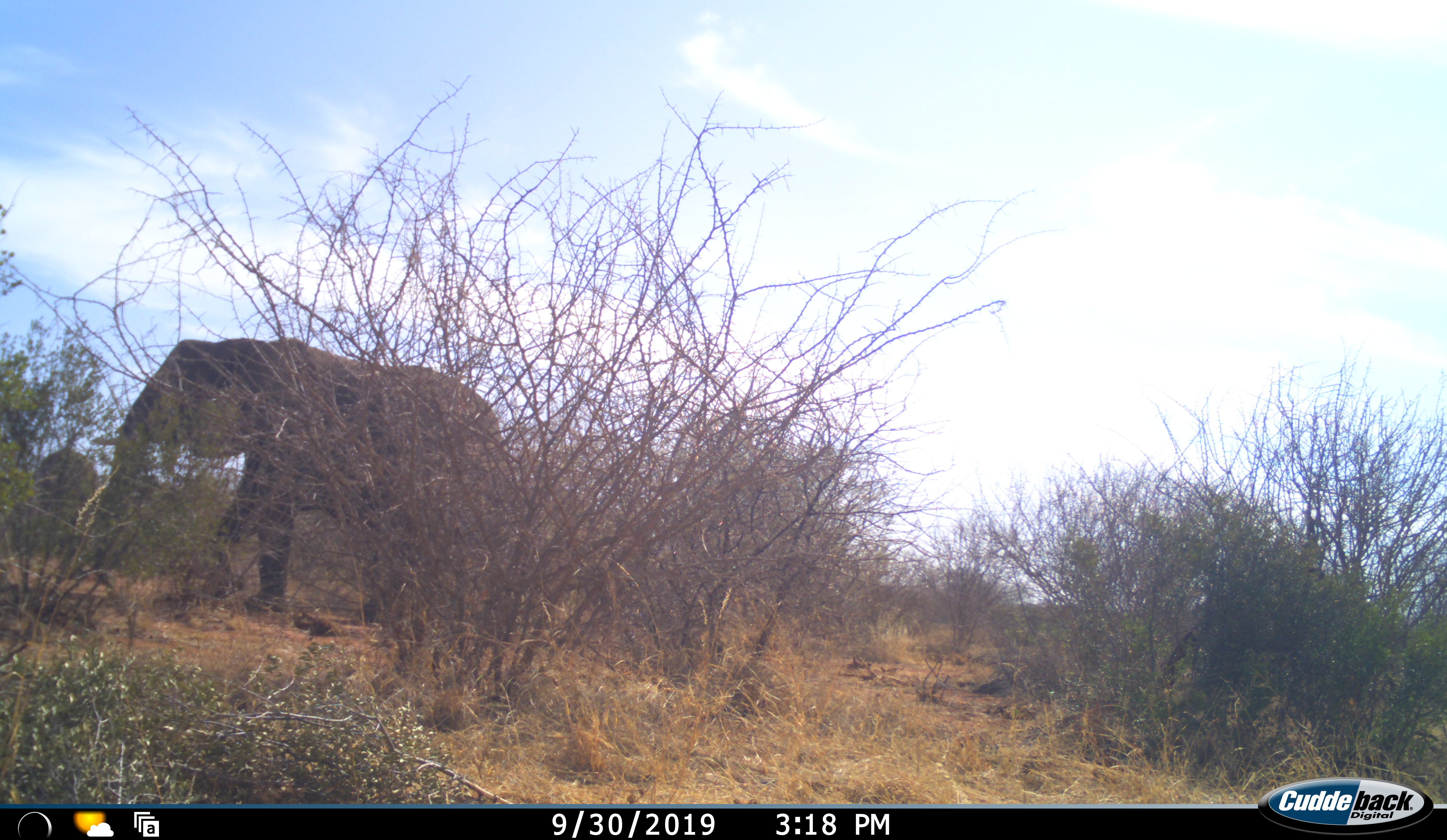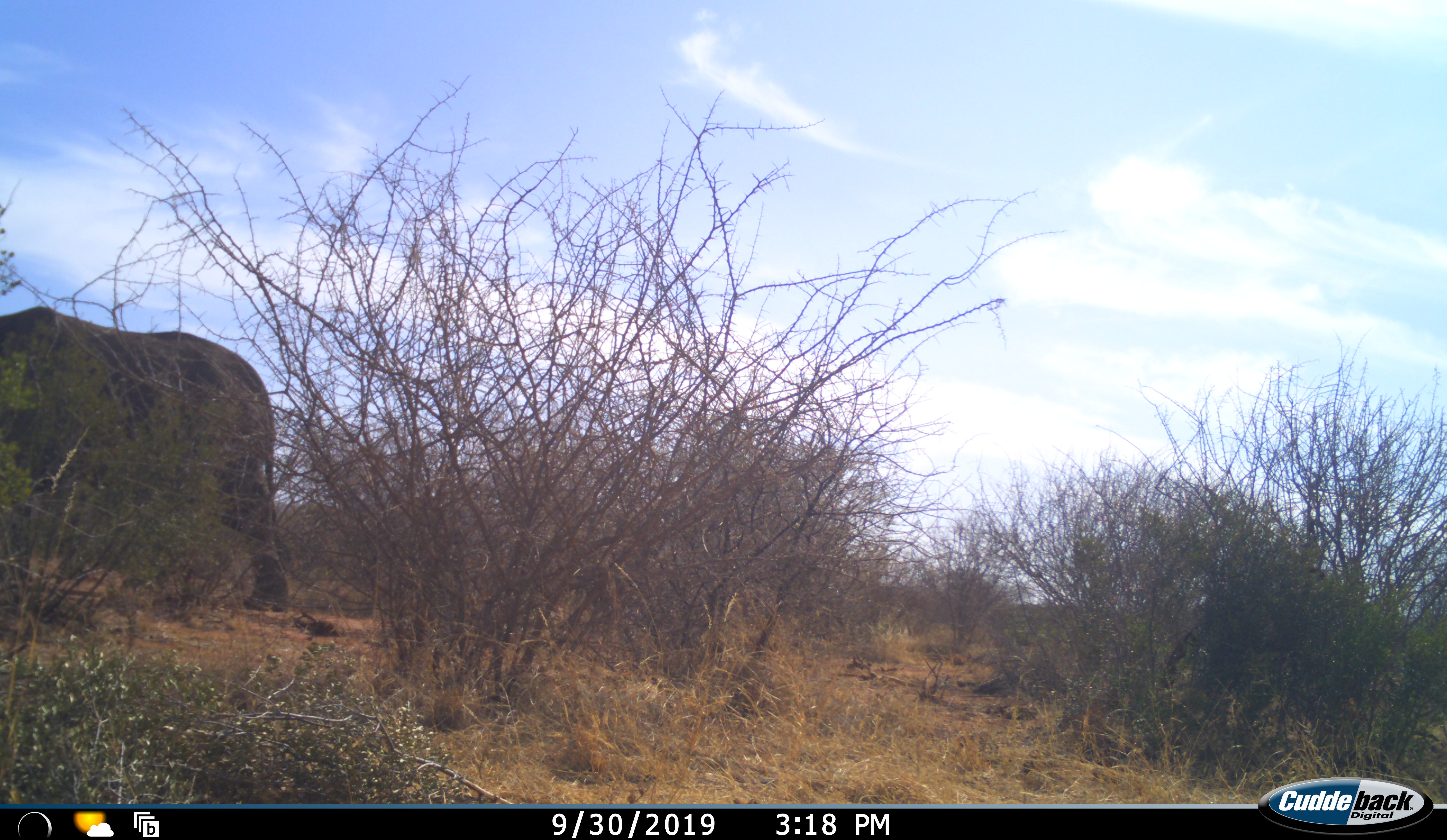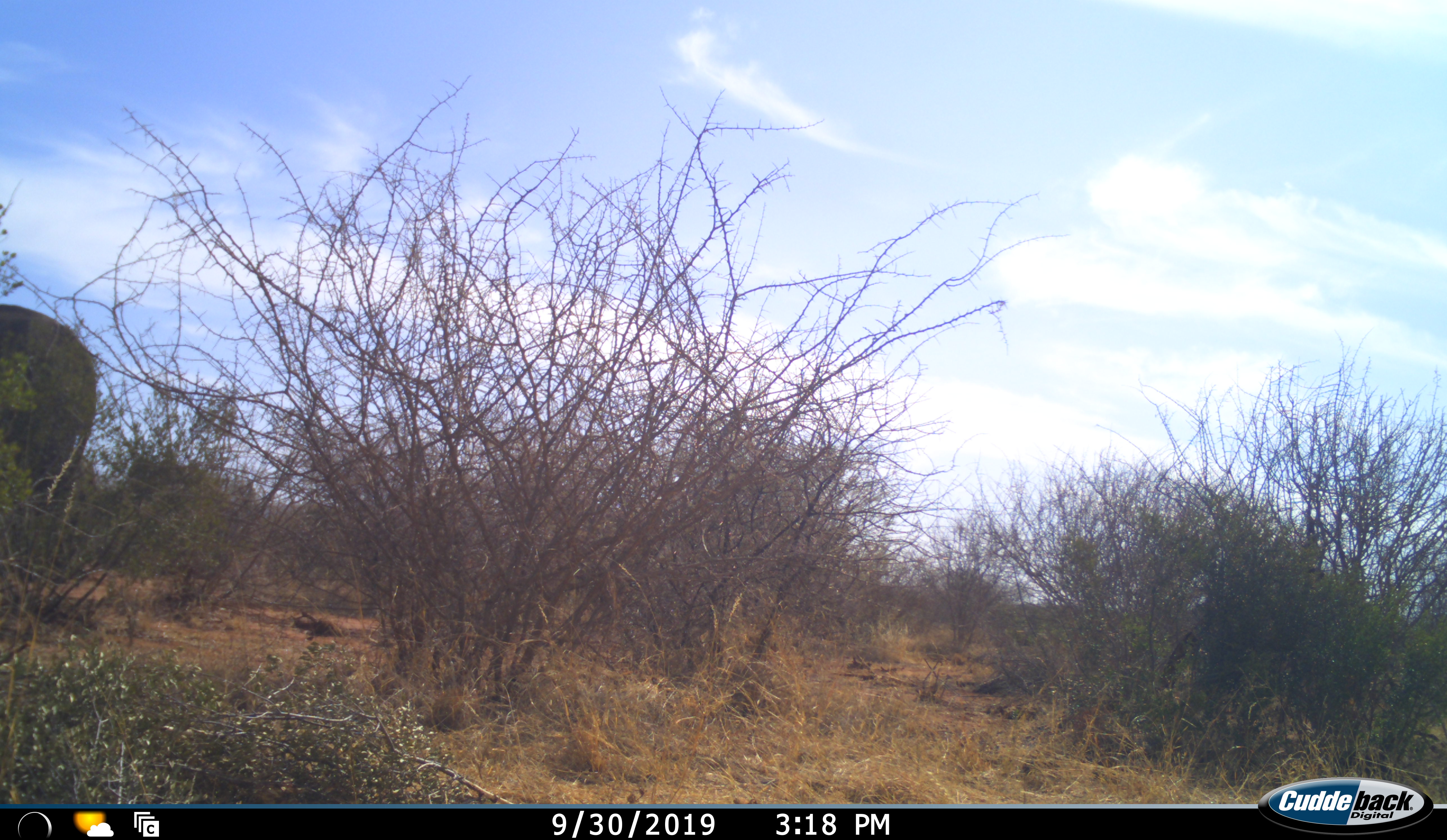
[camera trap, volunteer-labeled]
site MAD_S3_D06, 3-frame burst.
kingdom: Animalia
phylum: Chordata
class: Mammalia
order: Proboscidea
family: Elephantidae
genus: Loxodonta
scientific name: Loxodonta africana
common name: african bush elephant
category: elephant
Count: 1.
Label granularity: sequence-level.